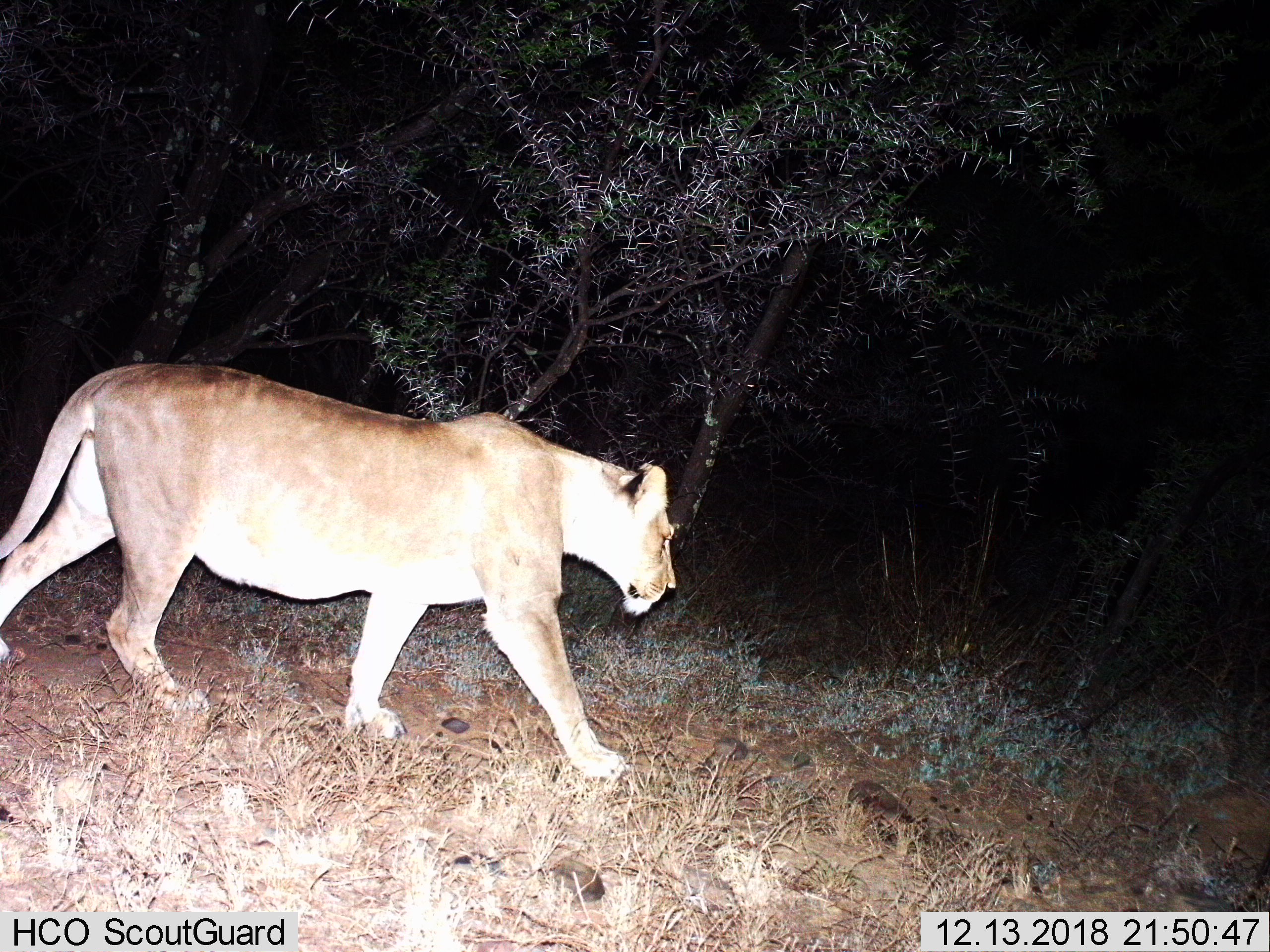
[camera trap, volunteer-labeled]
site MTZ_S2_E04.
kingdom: Animalia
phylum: Chordata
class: Mammalia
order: Carnivora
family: Felidae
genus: Panthera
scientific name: Panthera leo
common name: lion female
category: lionfemale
Lionfemale (lion female) (Panthera leo), count 1. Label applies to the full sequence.